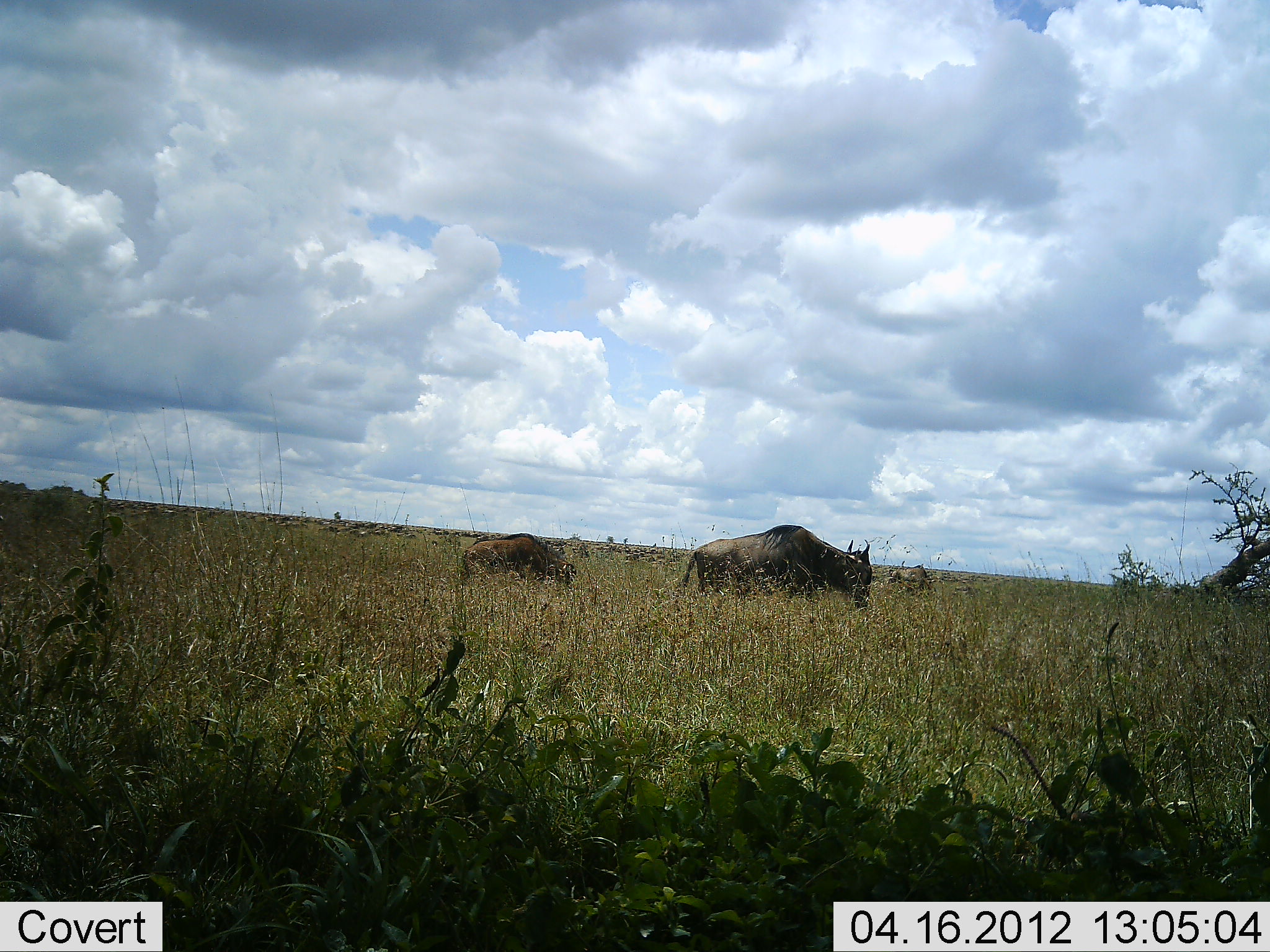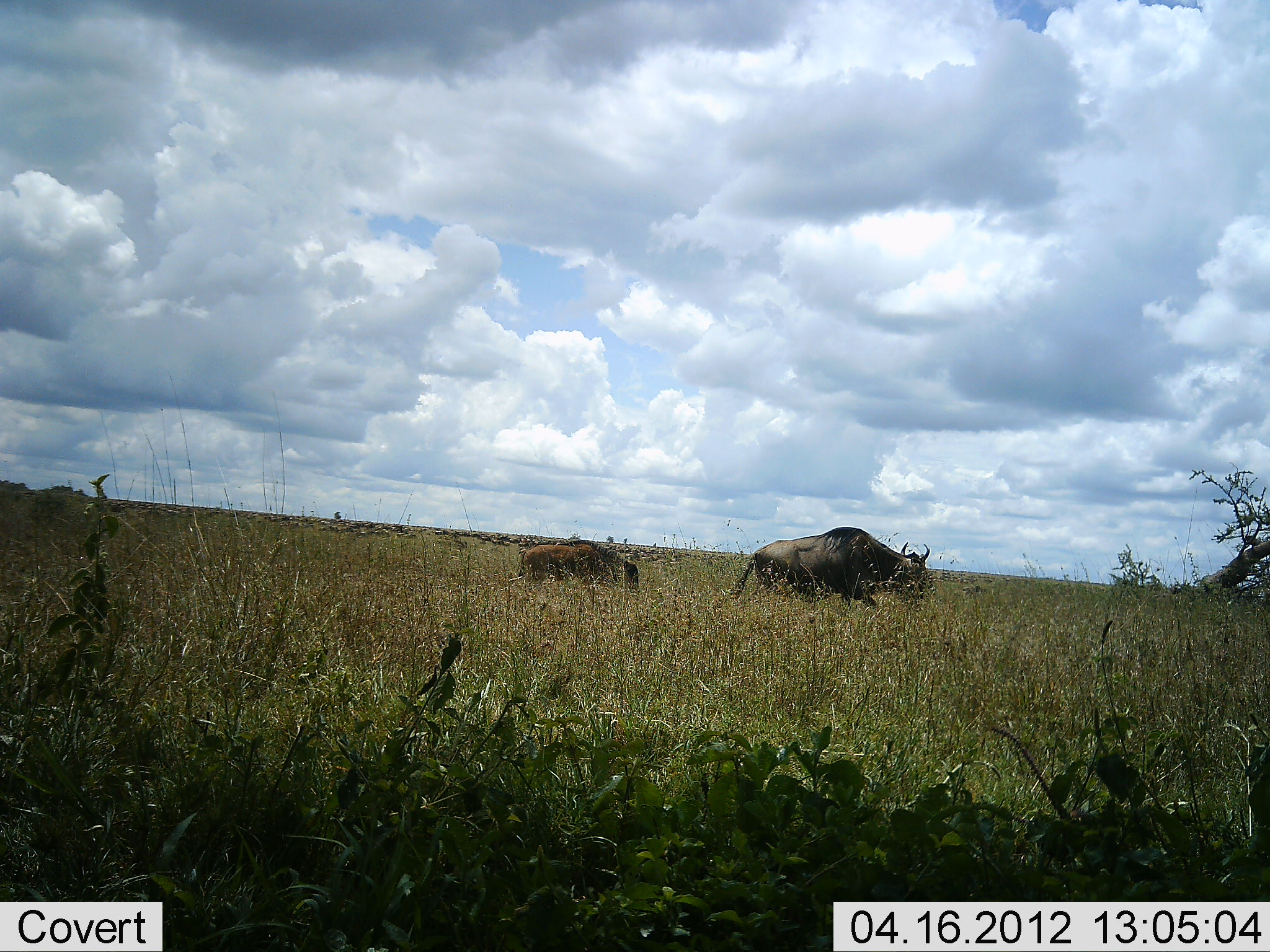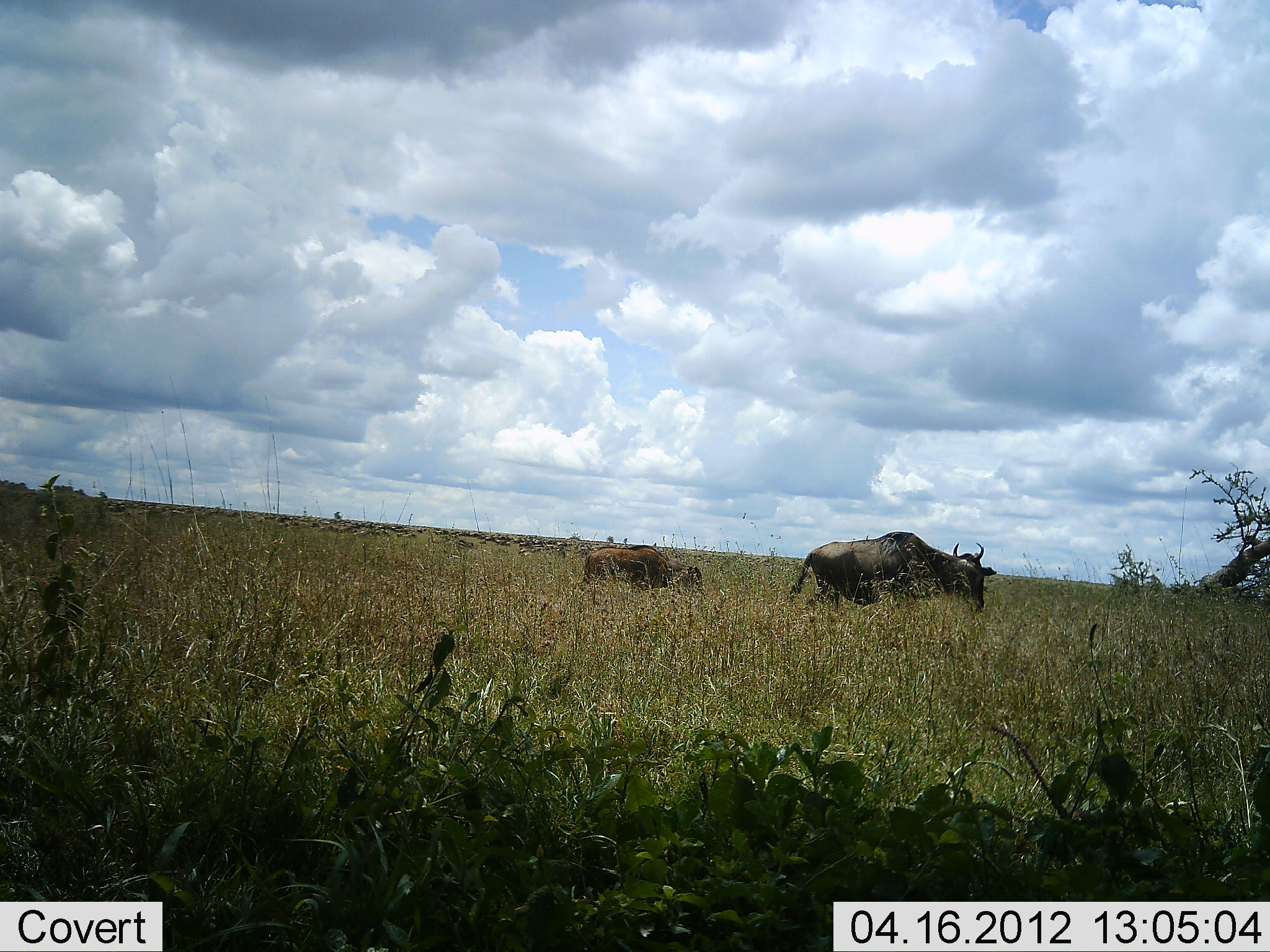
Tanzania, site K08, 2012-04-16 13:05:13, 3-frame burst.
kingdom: Animalia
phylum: Chordata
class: Mammalia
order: Artiodactyla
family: Bovidae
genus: Connochaetes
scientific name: Connochaetes taurinus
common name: blue wildebeest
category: wildebeest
Wildebeest (blue wildebeest) (Connochaetes taurinus), count 2. Behavior (volunteer vote fractions): standing 8%, resting 0%, moving 96%, interacting 0%. Young present (vote fraction): 64%. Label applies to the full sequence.